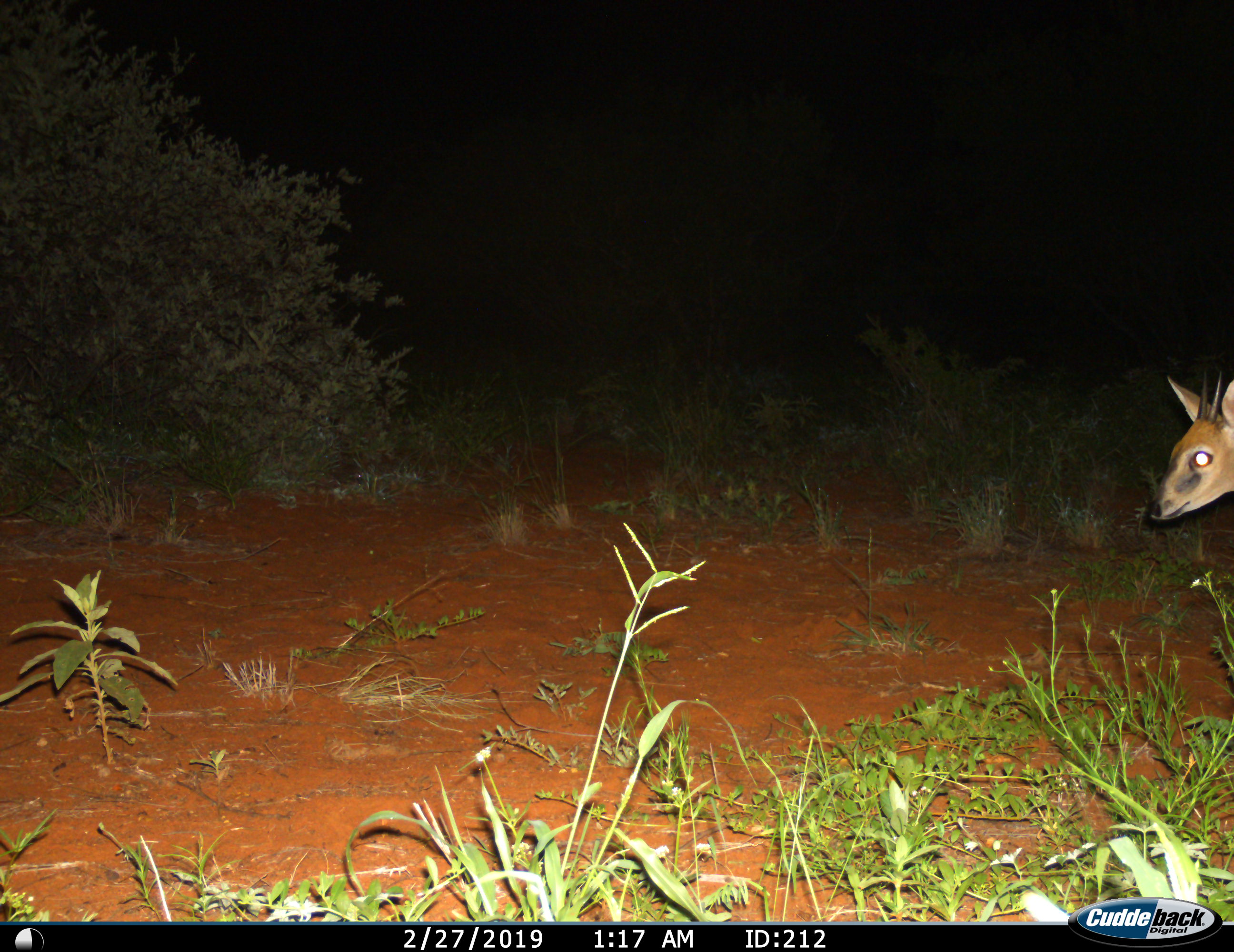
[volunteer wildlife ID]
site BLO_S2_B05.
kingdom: Animalia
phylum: Chordata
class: Mammalia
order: Artiodactyla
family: Bovidae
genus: Sylvicapra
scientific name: Sylvicapra grimmia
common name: common duiker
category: duikercommongrey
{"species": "duikercommongrey (common duiker) (Sylvicapra grimmia)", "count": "1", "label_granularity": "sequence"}